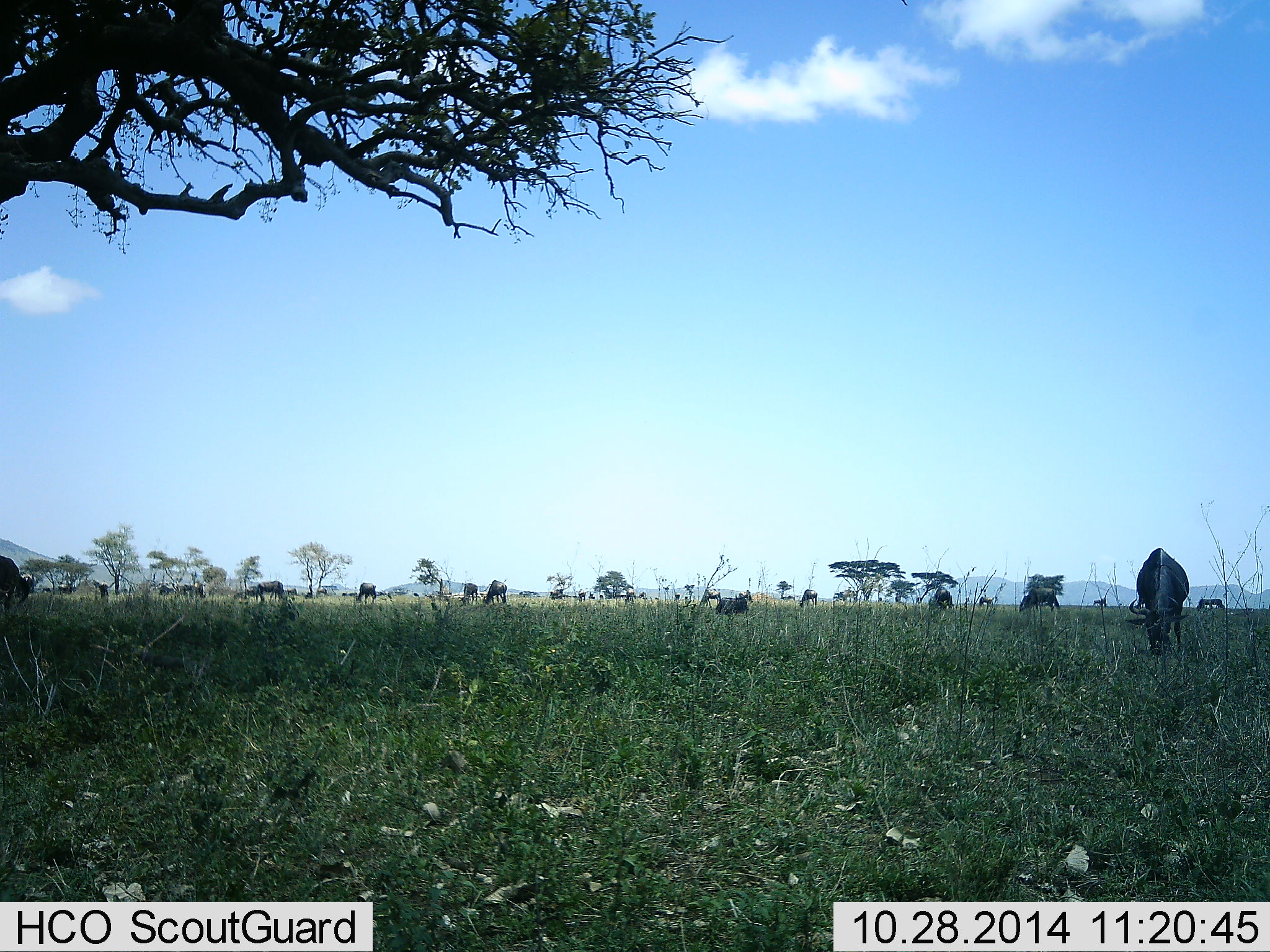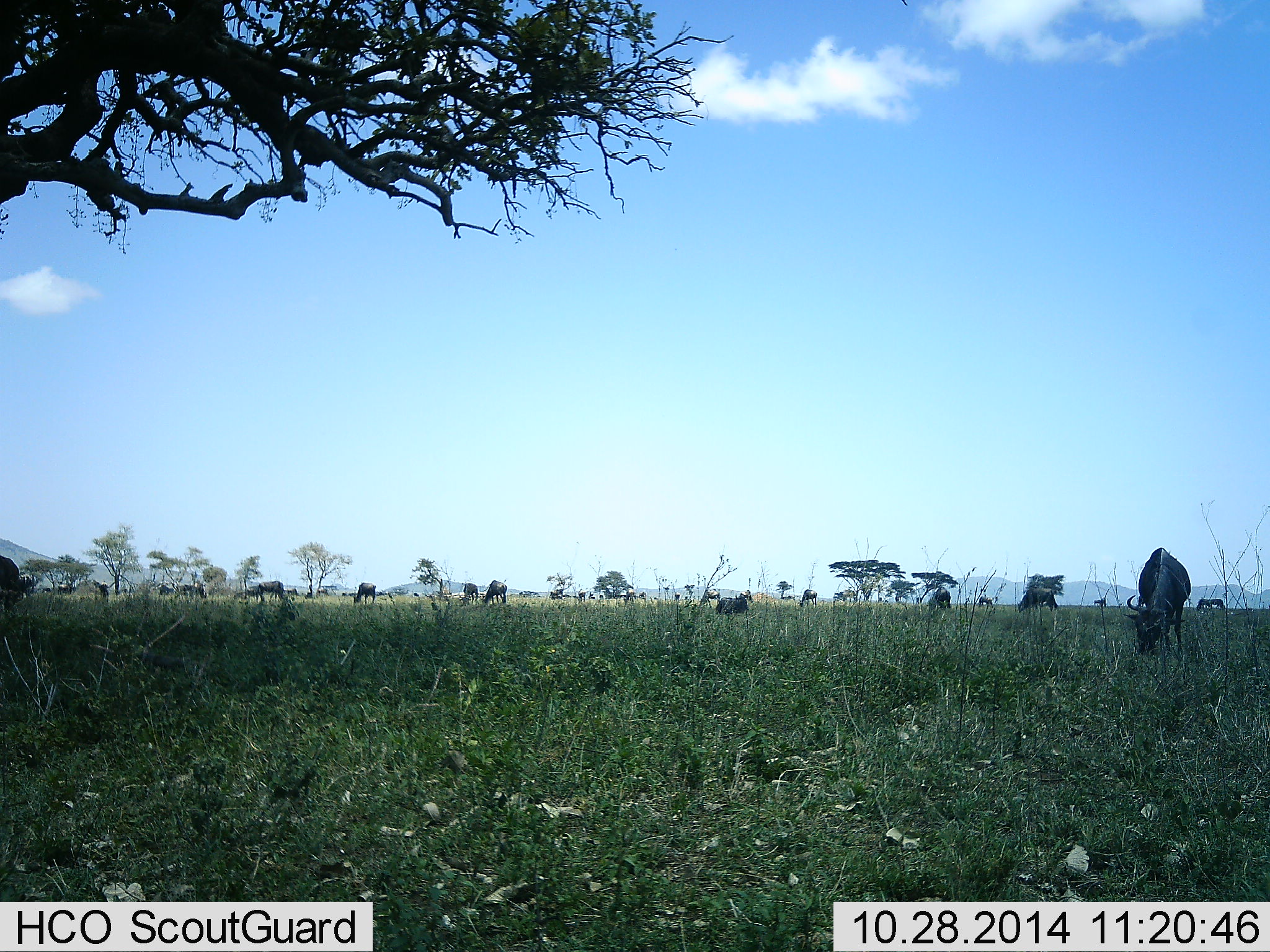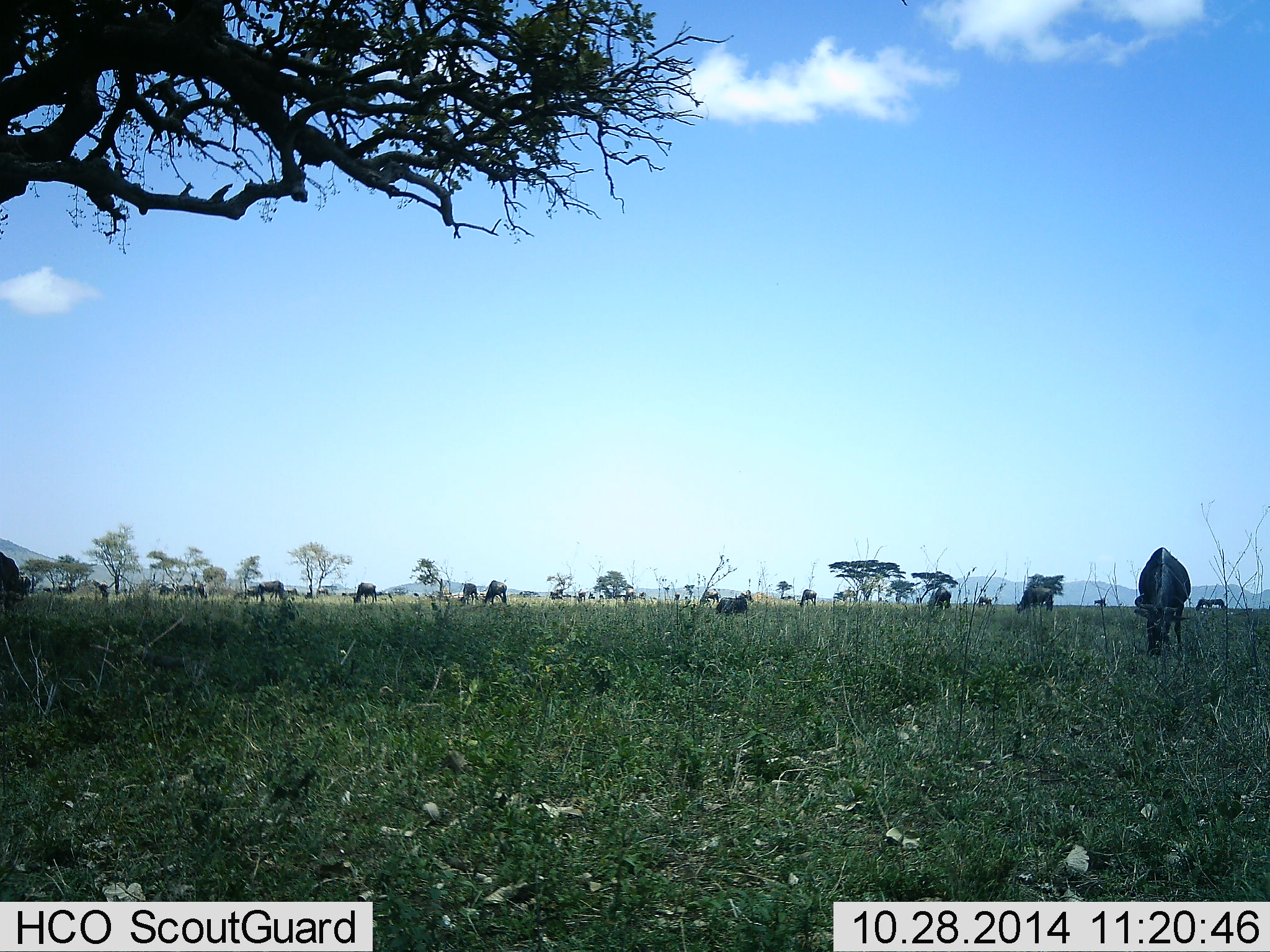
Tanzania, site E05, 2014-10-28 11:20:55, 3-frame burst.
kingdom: Animalia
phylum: Chordata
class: Mammalia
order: Artiodactyla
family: Bovidae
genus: Connochaetes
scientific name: Connochaetes taurinus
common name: blue wildebeest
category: wildebeest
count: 11-50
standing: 30%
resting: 10%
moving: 10%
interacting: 0%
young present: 0%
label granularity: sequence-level